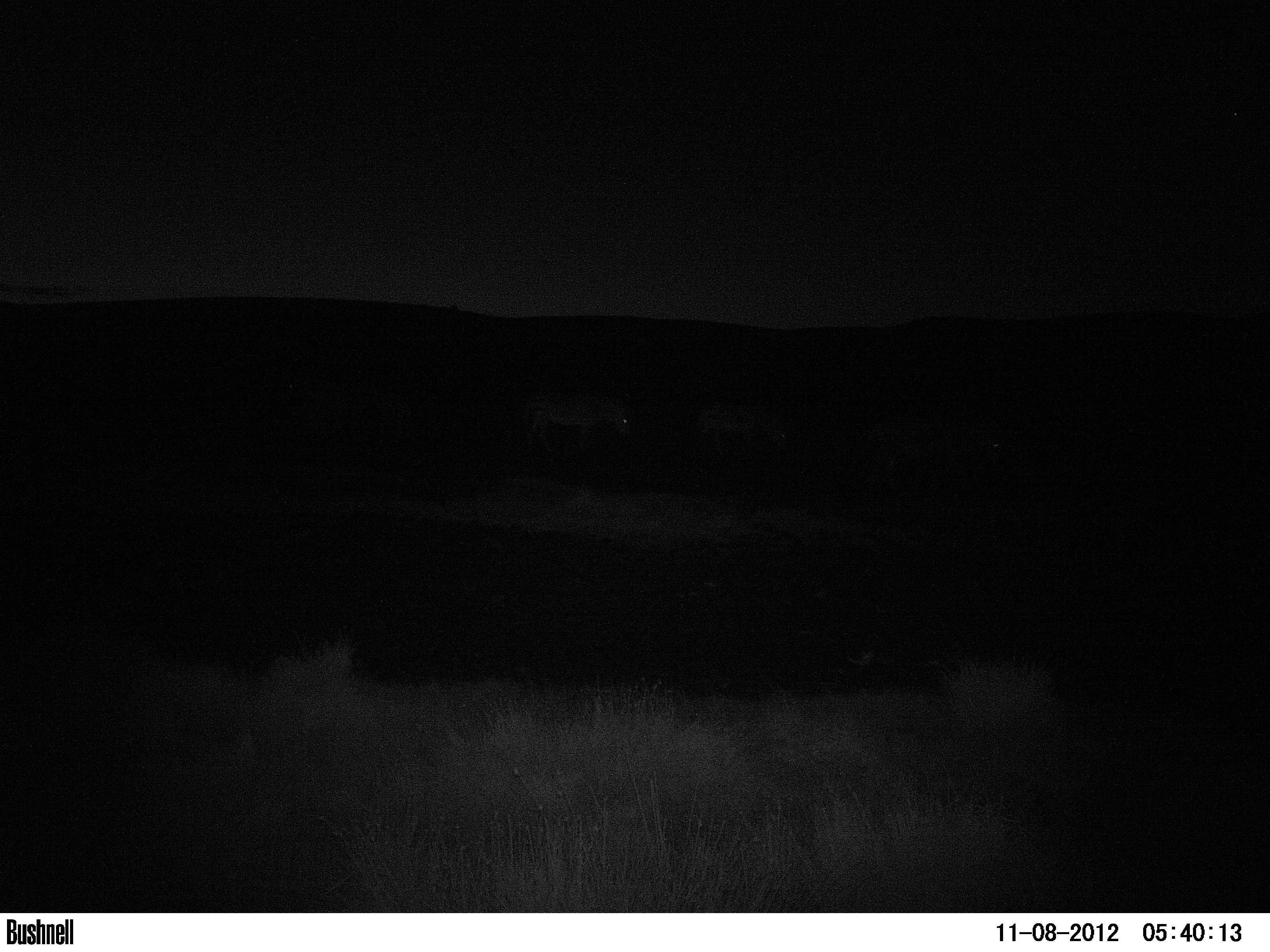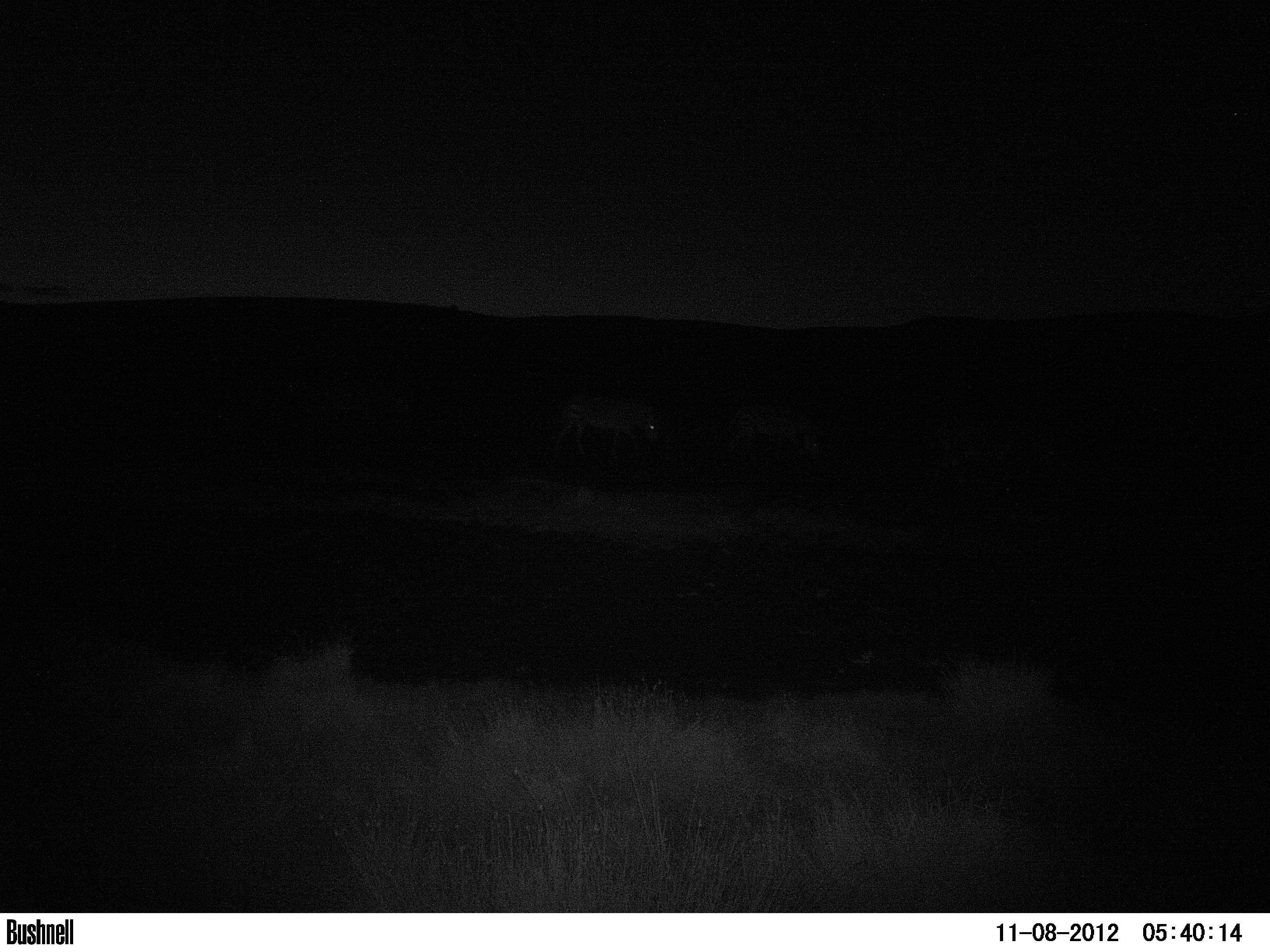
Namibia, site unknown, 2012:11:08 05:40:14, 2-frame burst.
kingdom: Animalia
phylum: Chordata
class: Mammalia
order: Perissodactyla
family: Equidae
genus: Equus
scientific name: Equus zebra hartmannae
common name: hartmann's mountain zebra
Equus zebra hartmannae (hartmann's mountain zebra).